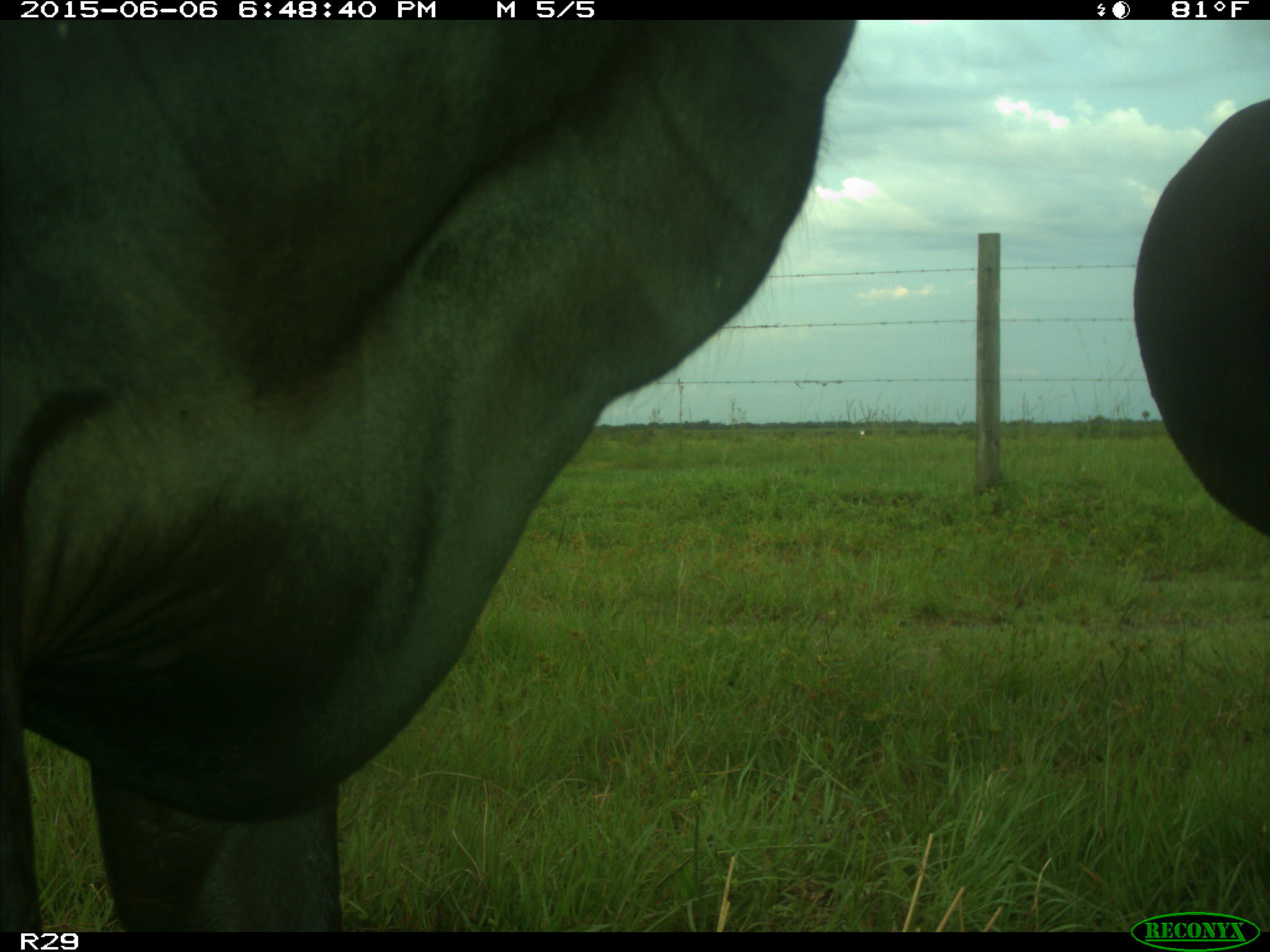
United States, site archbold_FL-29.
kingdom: Animalia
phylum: Chordata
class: Mammalia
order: Artiodactyla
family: Bovidae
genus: Bos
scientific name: Bos taurus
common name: domestic cow